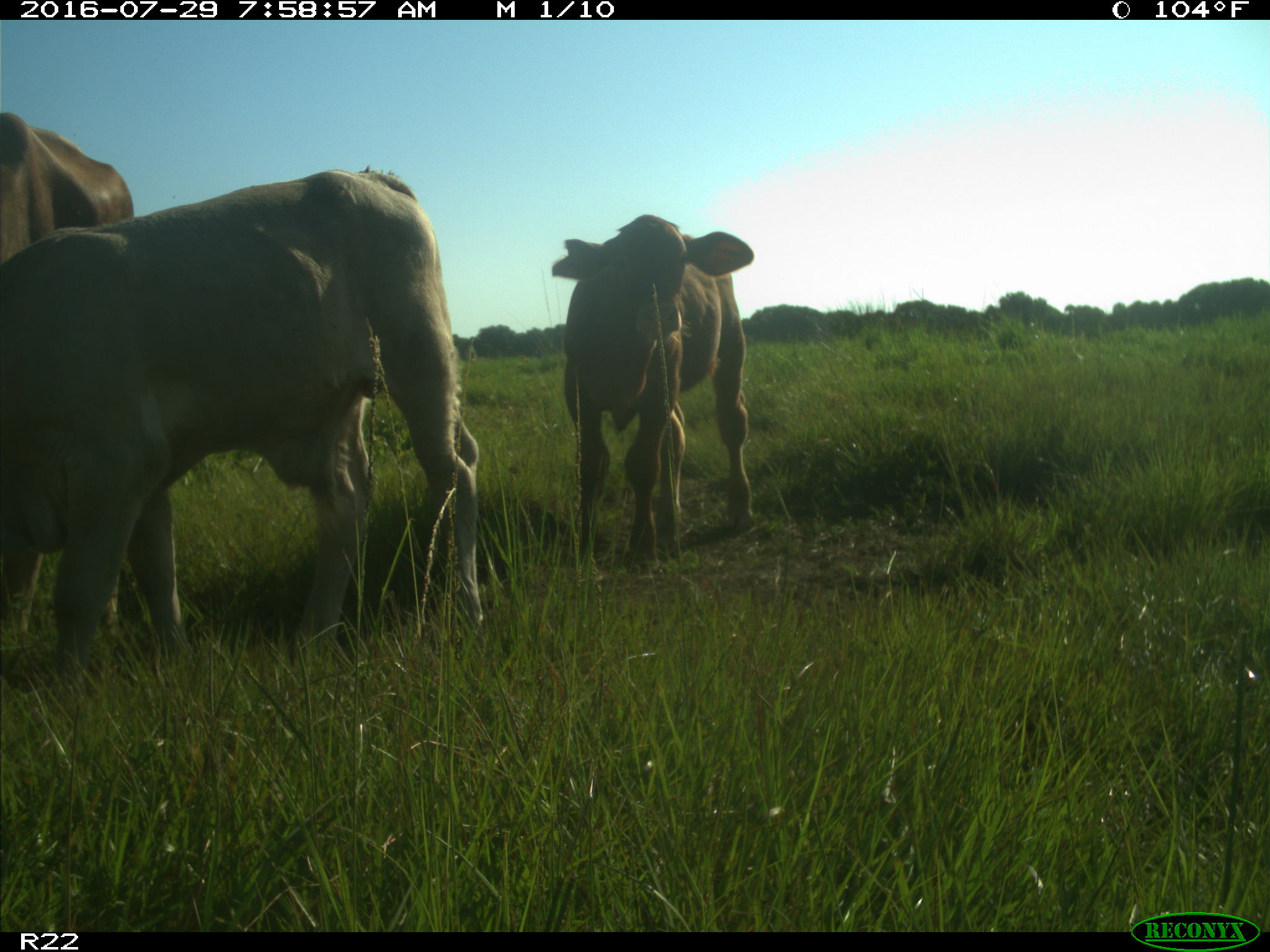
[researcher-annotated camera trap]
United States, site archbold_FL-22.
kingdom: Animalia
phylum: Chordata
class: Mammalia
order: Artiodactyla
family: Bovidae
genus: Bos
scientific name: Bos taurus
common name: domestic cow